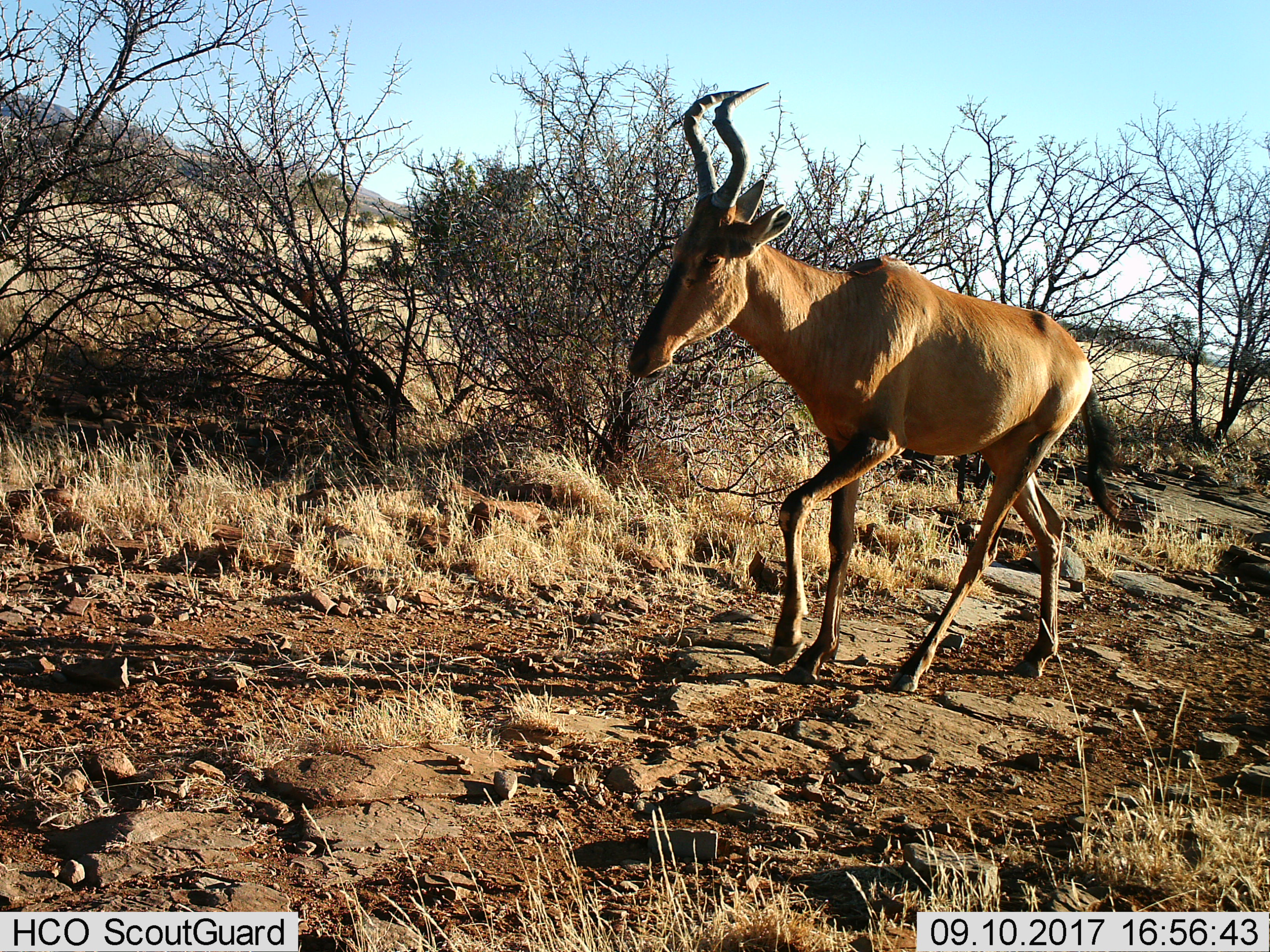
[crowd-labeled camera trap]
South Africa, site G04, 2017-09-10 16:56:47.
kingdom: Animalia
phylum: Chordata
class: Mammalia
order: Artiodactyla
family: Bovidae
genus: Alcelaphus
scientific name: Alcelaphus buselaphus caama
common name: red hartebeest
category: hartebeestred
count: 1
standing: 10%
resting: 0%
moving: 100%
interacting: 0%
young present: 0%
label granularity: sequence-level